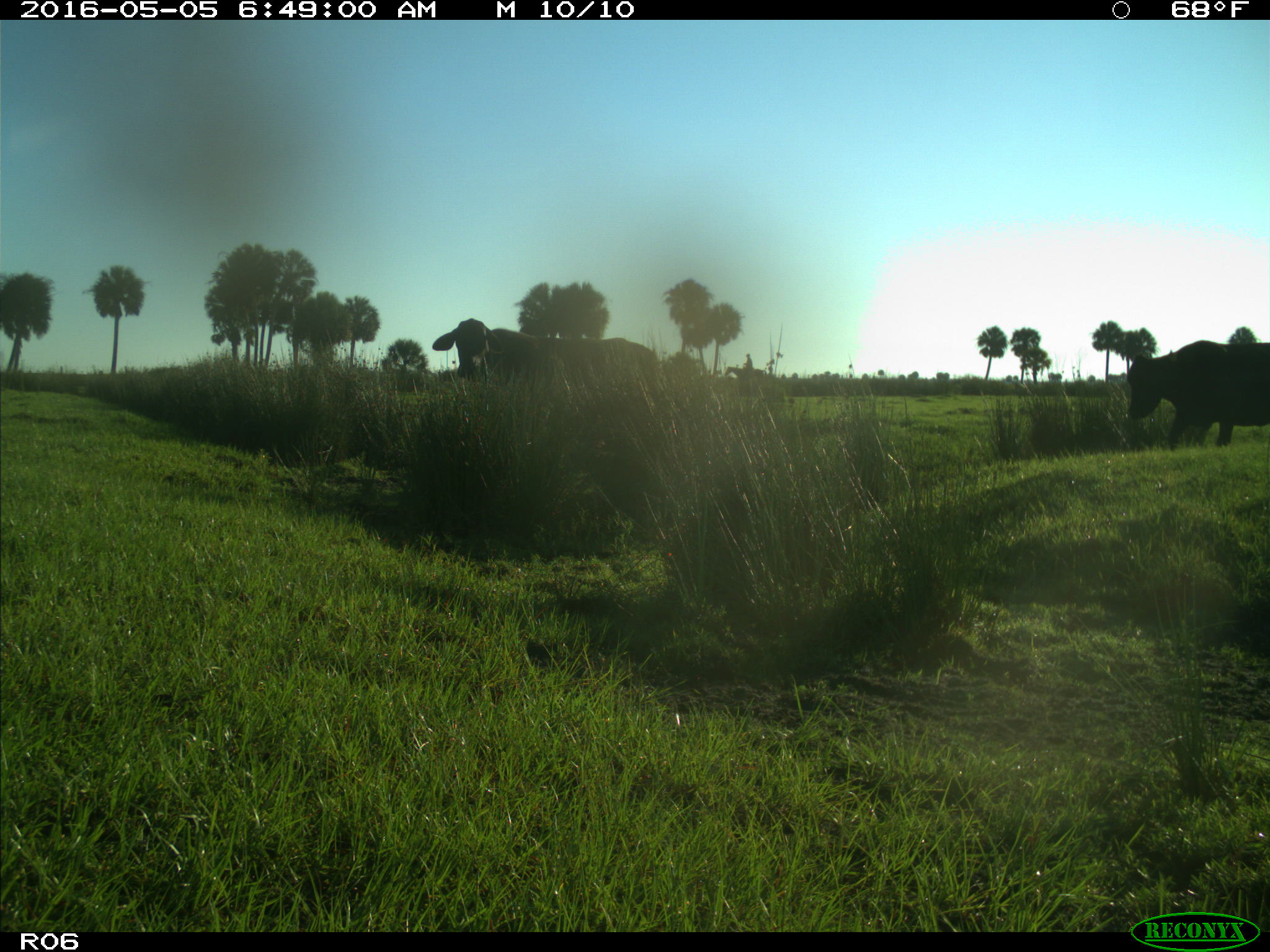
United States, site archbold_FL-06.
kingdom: Animalia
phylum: Chordata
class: Mammalia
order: Artiodactyla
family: Bovidae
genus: Bos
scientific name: Bos taurus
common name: domestic cow